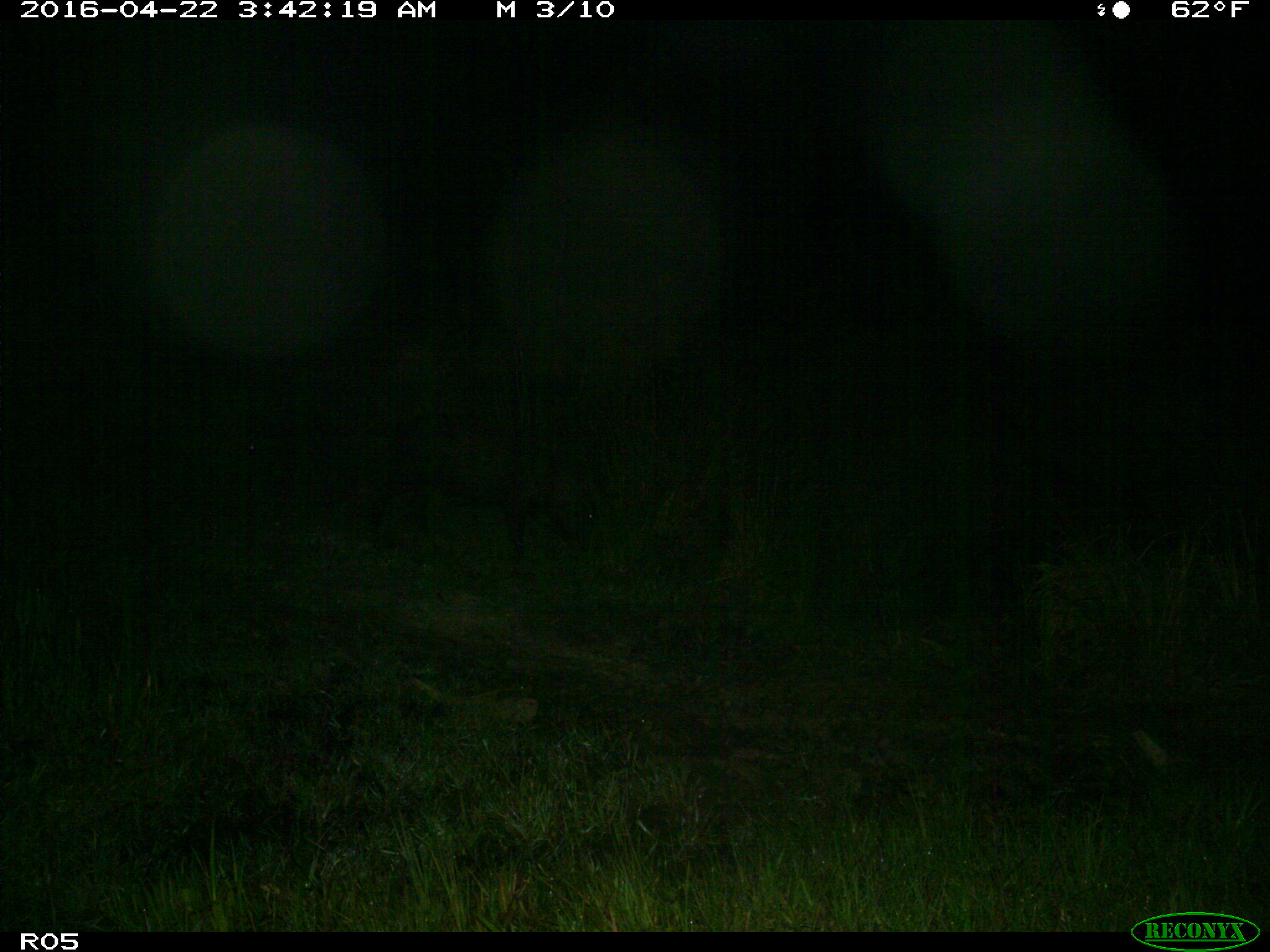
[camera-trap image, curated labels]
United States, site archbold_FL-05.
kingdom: Animalia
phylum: Chordata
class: Mammalia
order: Artiodactyla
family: Suidae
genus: Sus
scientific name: Sus scrofa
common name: wild boar